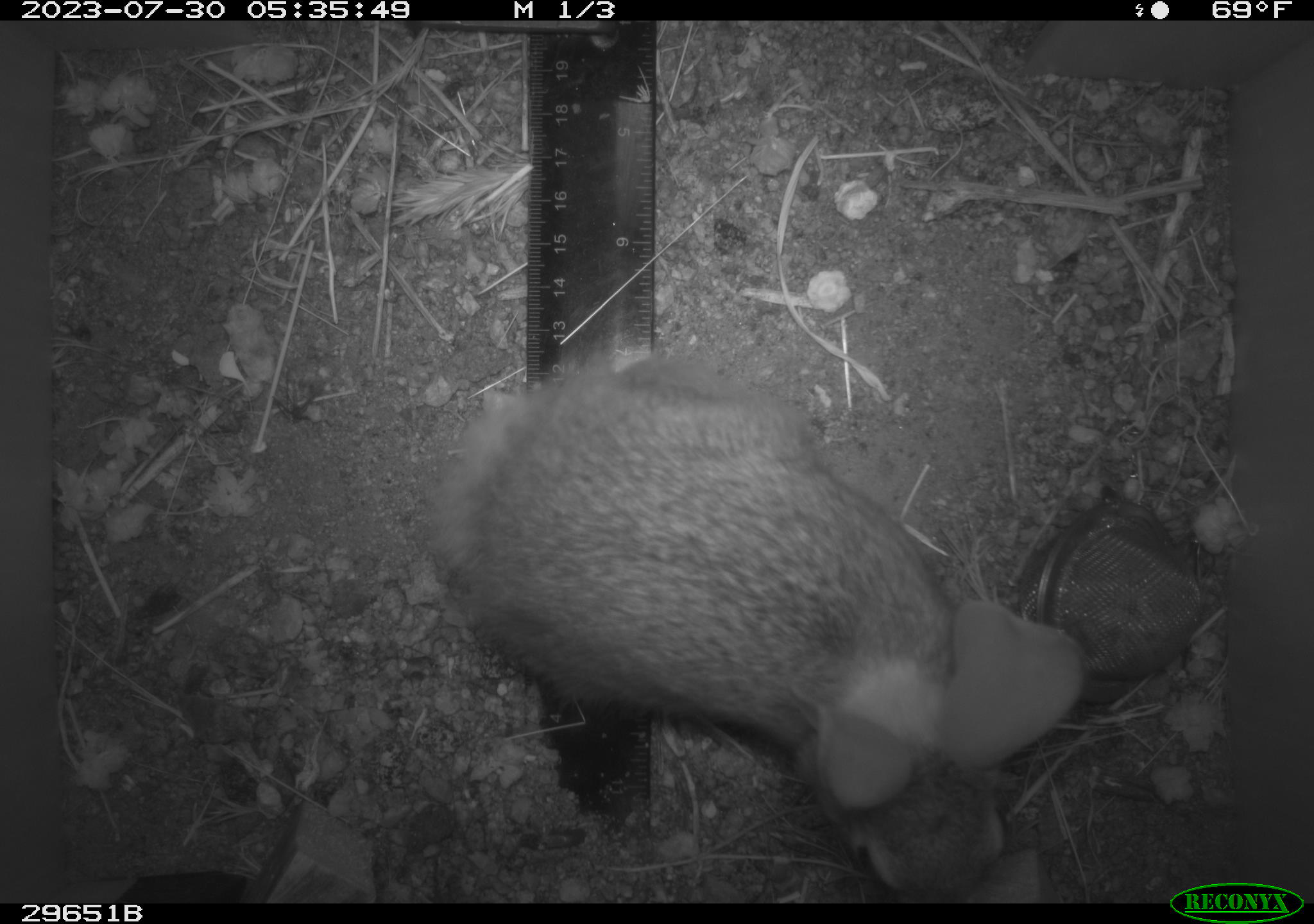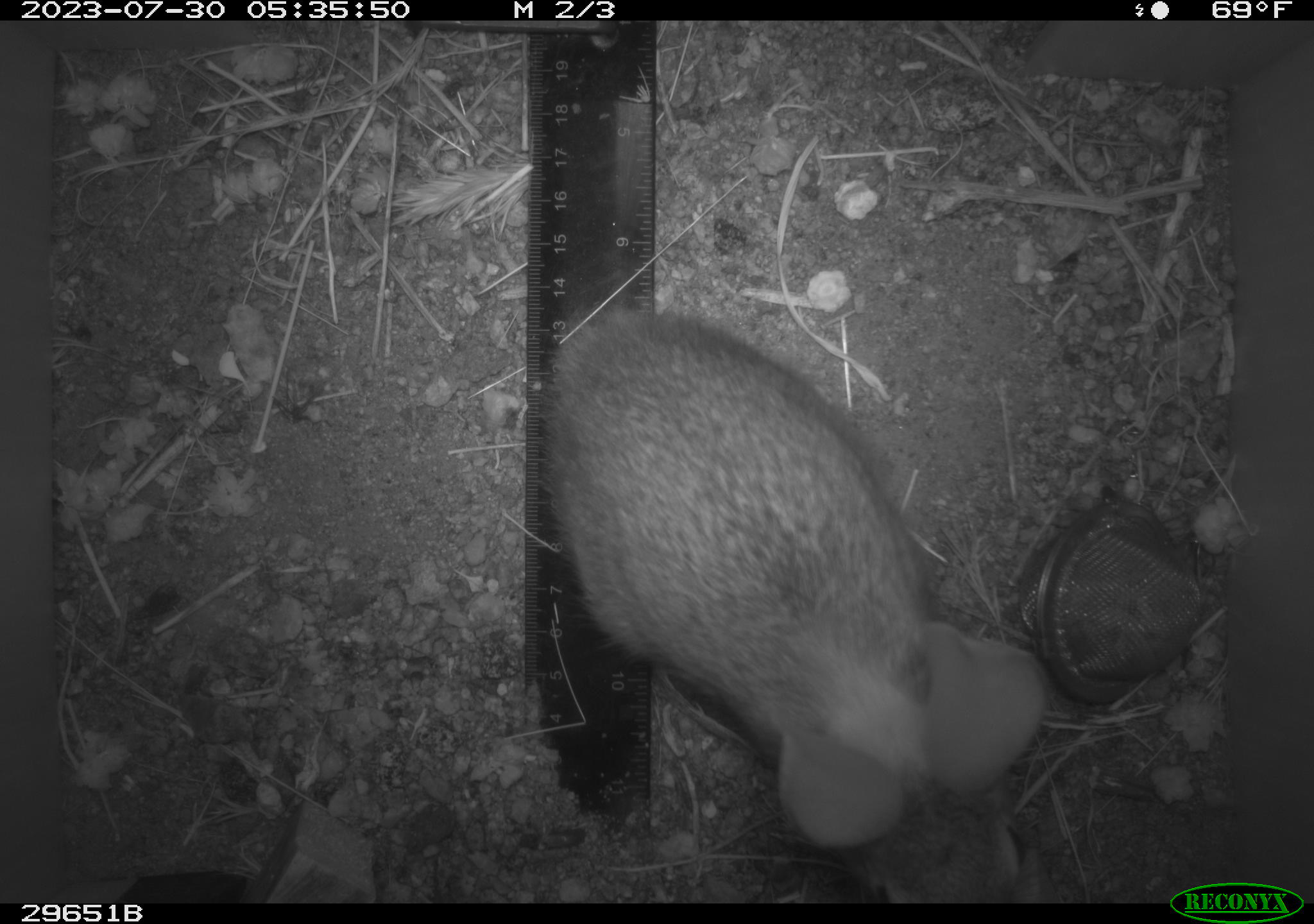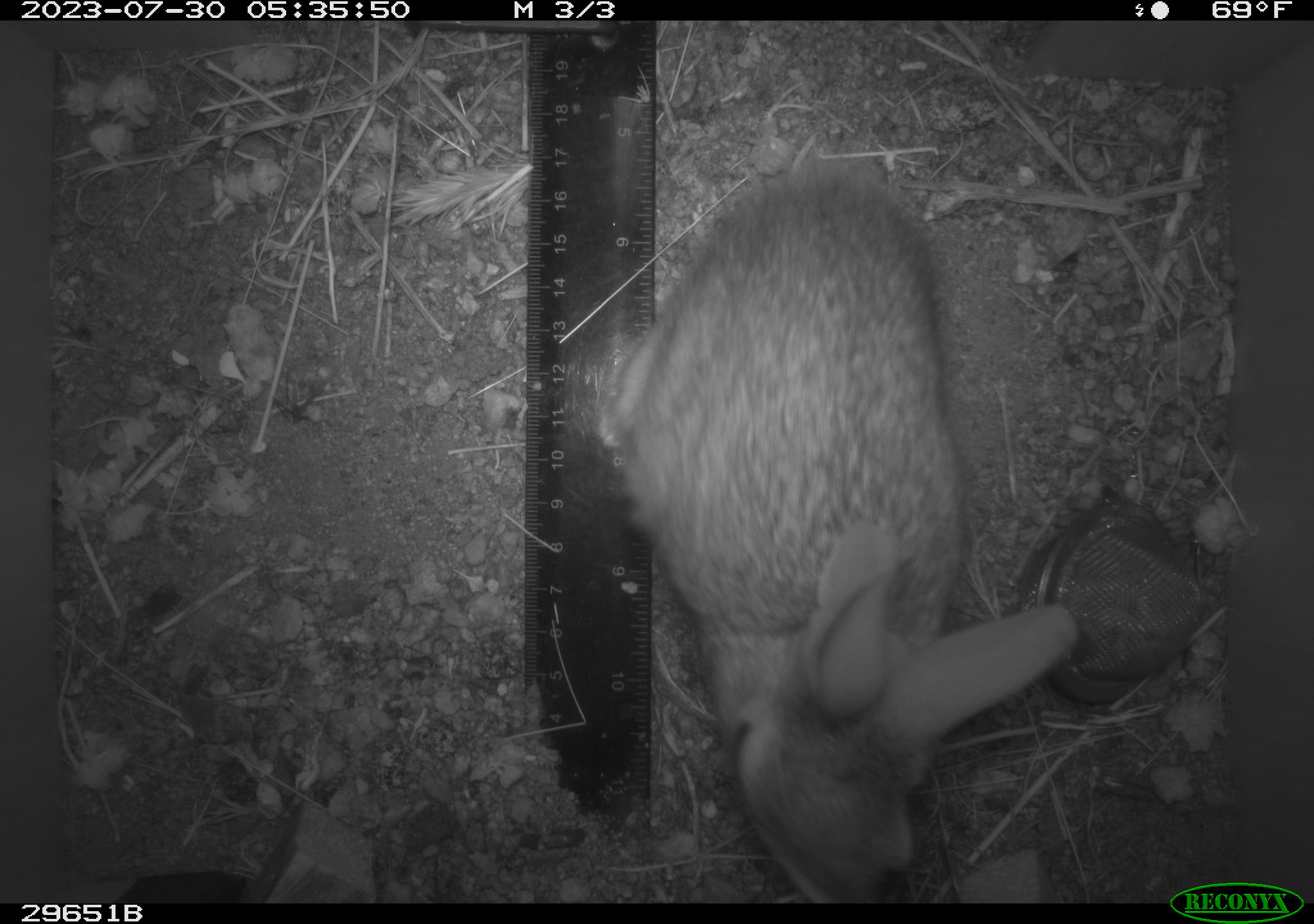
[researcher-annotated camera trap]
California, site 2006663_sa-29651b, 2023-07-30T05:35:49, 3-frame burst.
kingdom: Animalia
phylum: Chordata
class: Mammalia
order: Lagomorpha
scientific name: Lagomorpha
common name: hares, rabbits, and pikas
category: lagomorpha order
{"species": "lagomorpha order (hares, rabbits, and pikas) (Lagomorpha)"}